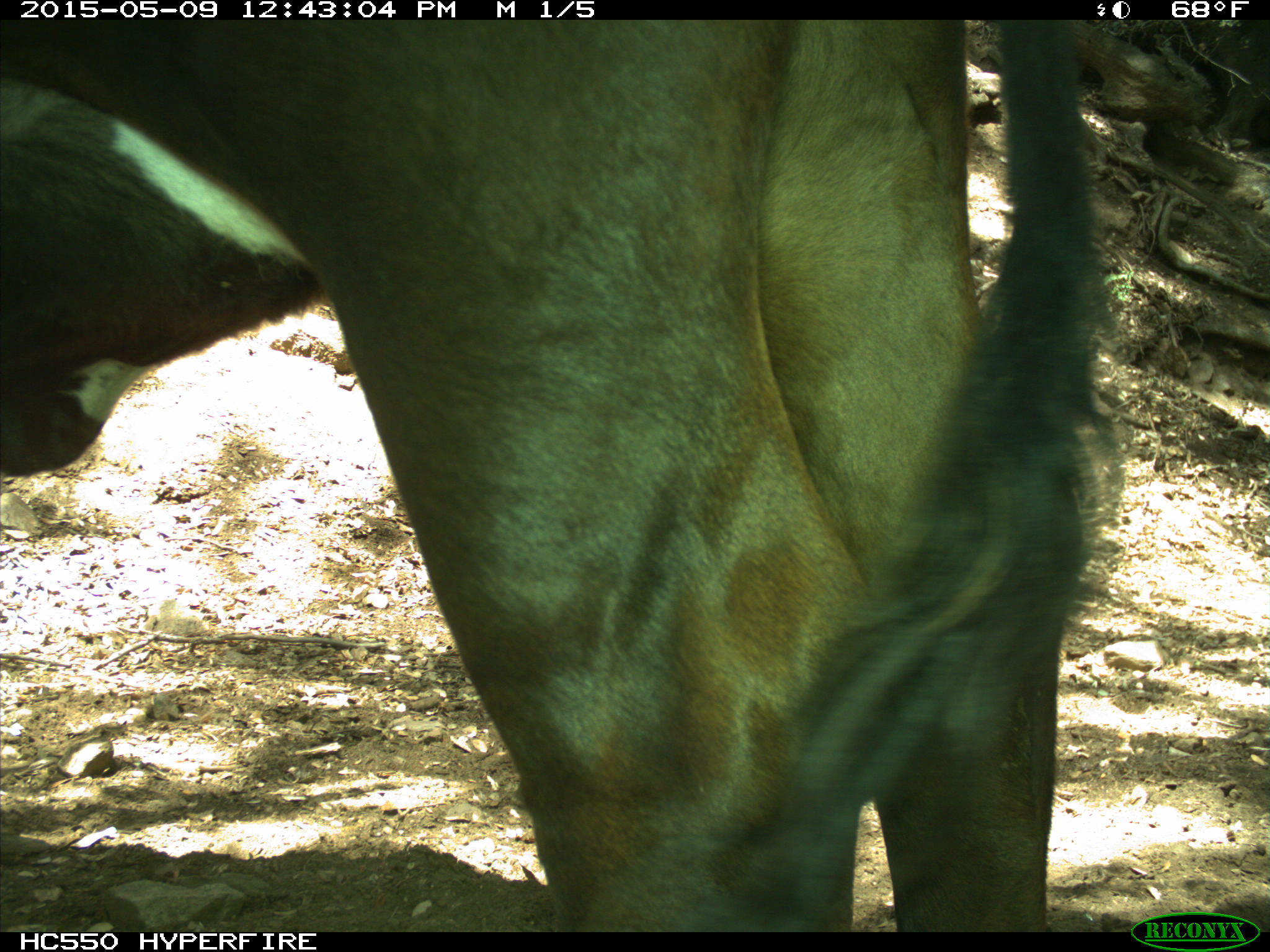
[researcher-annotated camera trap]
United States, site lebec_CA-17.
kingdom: Animalia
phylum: Chordata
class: Mammalia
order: Artiodactyla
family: Bovidae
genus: Bos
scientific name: Bos taurus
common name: domestic cow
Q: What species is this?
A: Bos taurus (domestic cow).